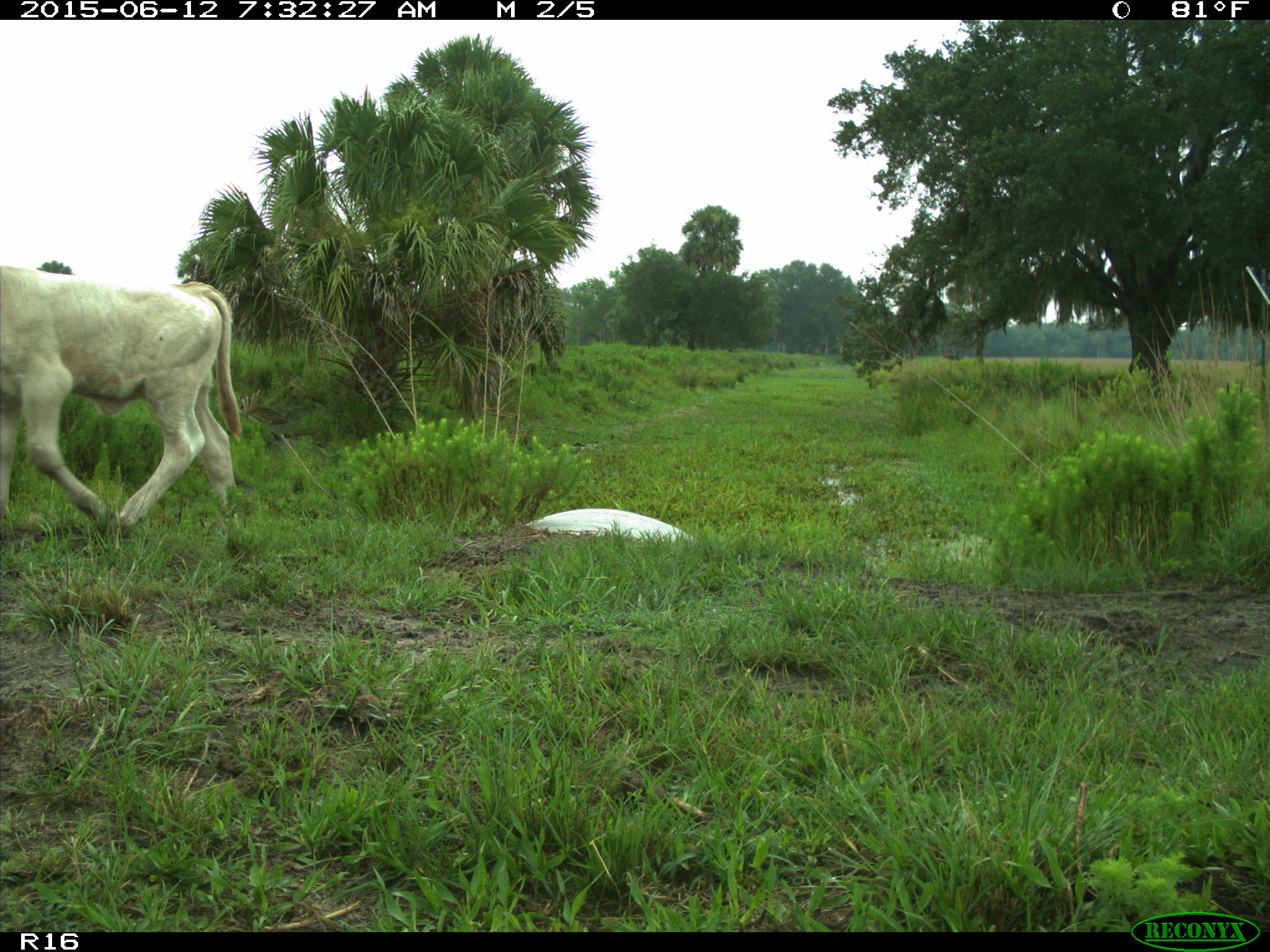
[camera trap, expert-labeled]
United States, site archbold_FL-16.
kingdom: Animalia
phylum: Chordata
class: Mammalia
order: Artiodactyla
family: Bovidae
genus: Bos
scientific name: Bos taurus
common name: domestic cow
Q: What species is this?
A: Bos taurus (domestic cow).